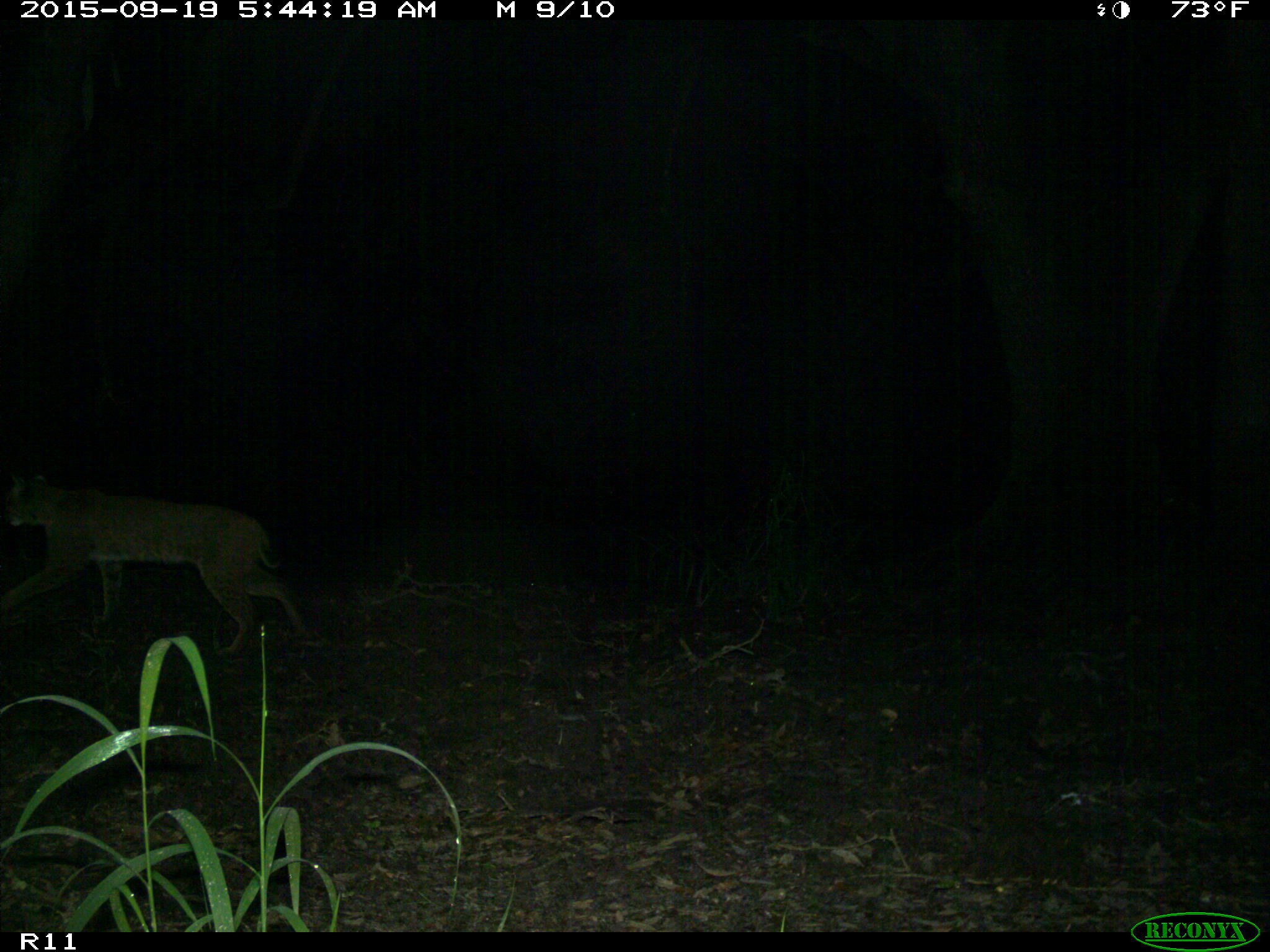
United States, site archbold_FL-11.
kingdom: Animalia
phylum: Chordata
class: Mammalia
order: Carnivora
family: Felidae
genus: Lynx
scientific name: Lynx rufus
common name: bobcat